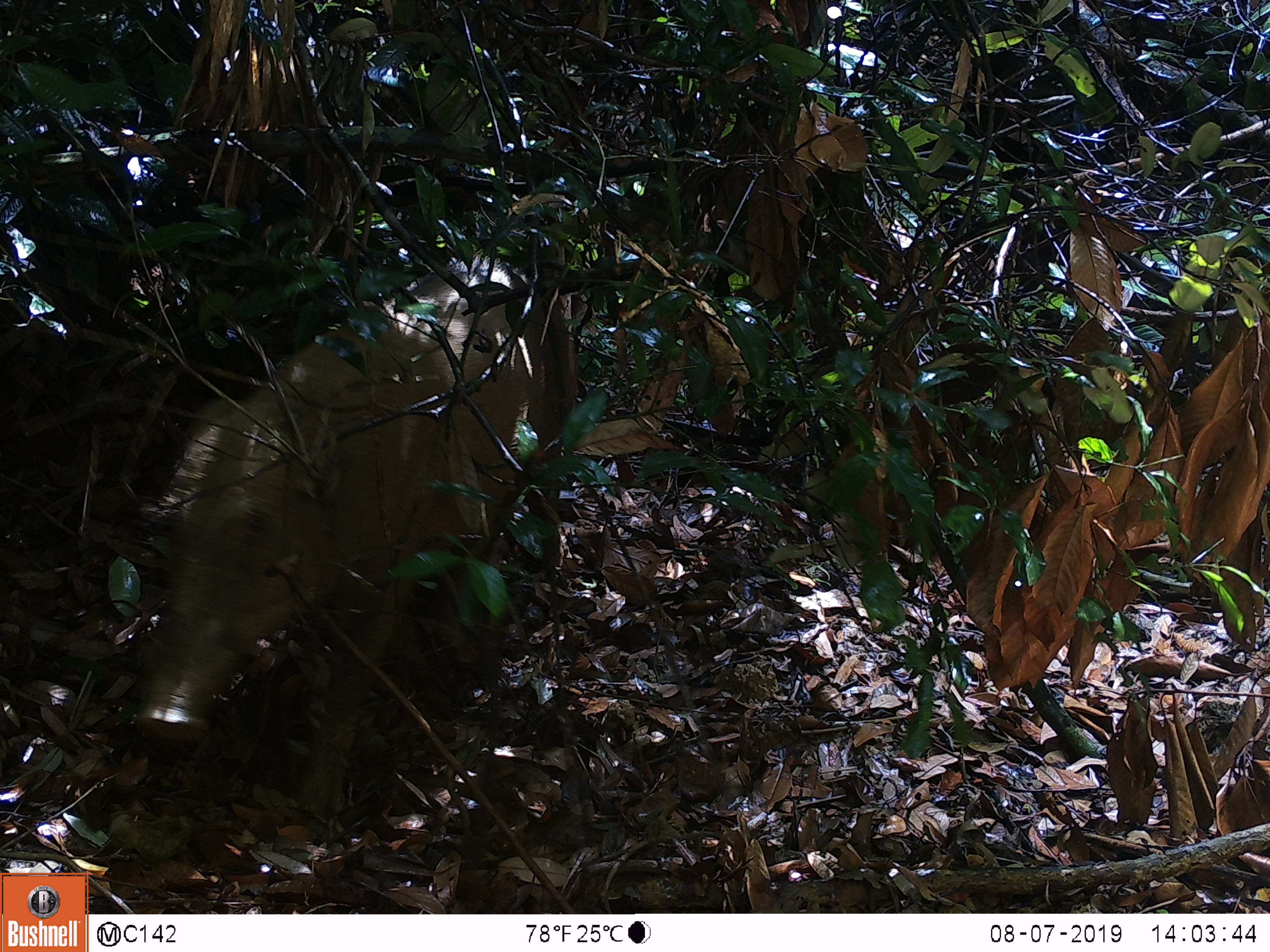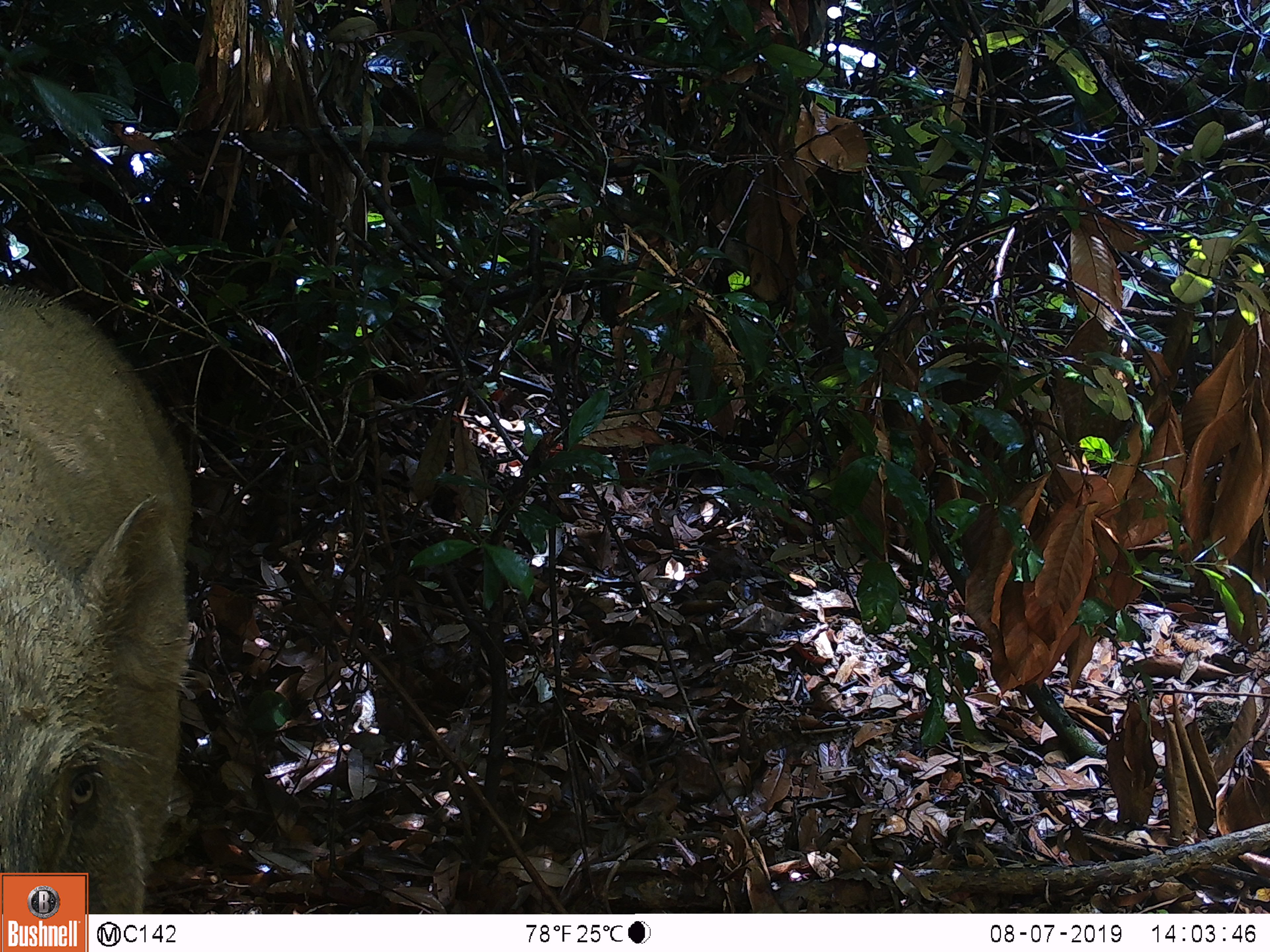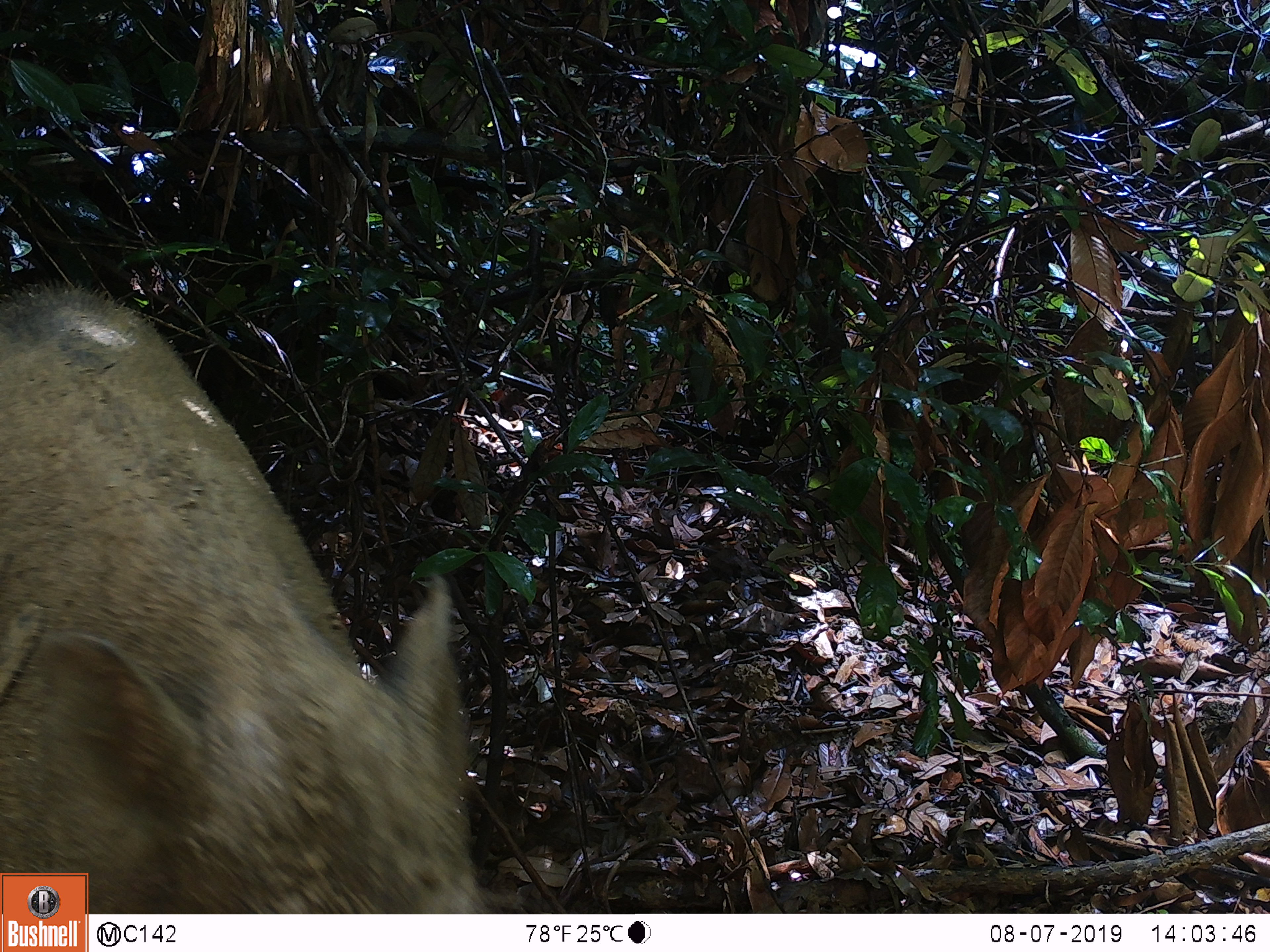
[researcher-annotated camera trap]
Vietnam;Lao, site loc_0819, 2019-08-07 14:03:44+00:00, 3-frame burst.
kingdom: Animalia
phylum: Chordata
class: Mammalia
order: Artiodactyla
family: Suidae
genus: Sus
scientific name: Sus scrofa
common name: eurasian wild pig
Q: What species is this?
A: Eurasian wild pig (Sus scrofa).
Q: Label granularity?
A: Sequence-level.